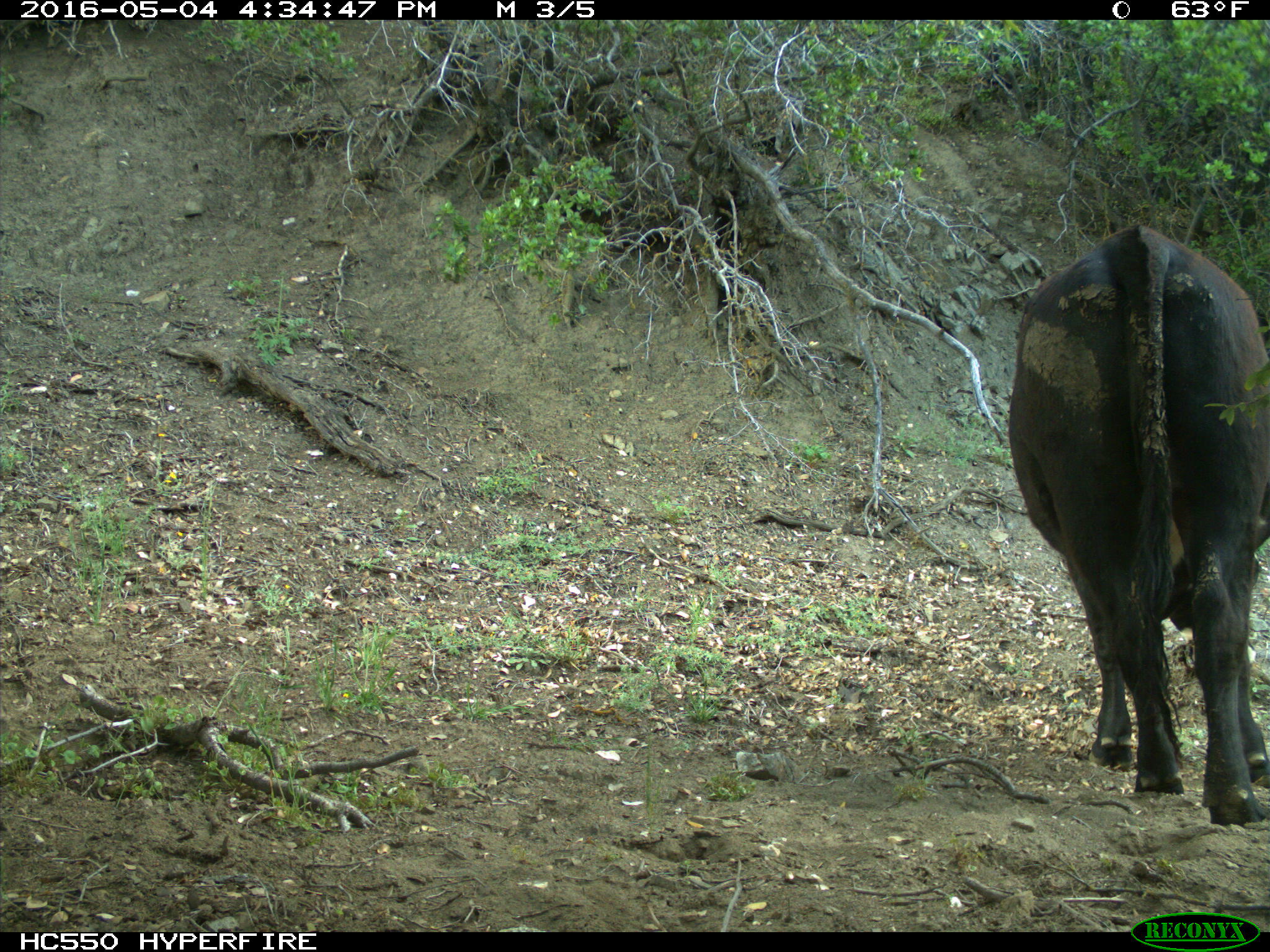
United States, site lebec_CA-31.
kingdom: Animalia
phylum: Chordata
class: Mammalia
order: Artiodactyla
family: Bovidae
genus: Bos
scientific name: Bos taurus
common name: domestic cow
Bos taurus (domestic cow).